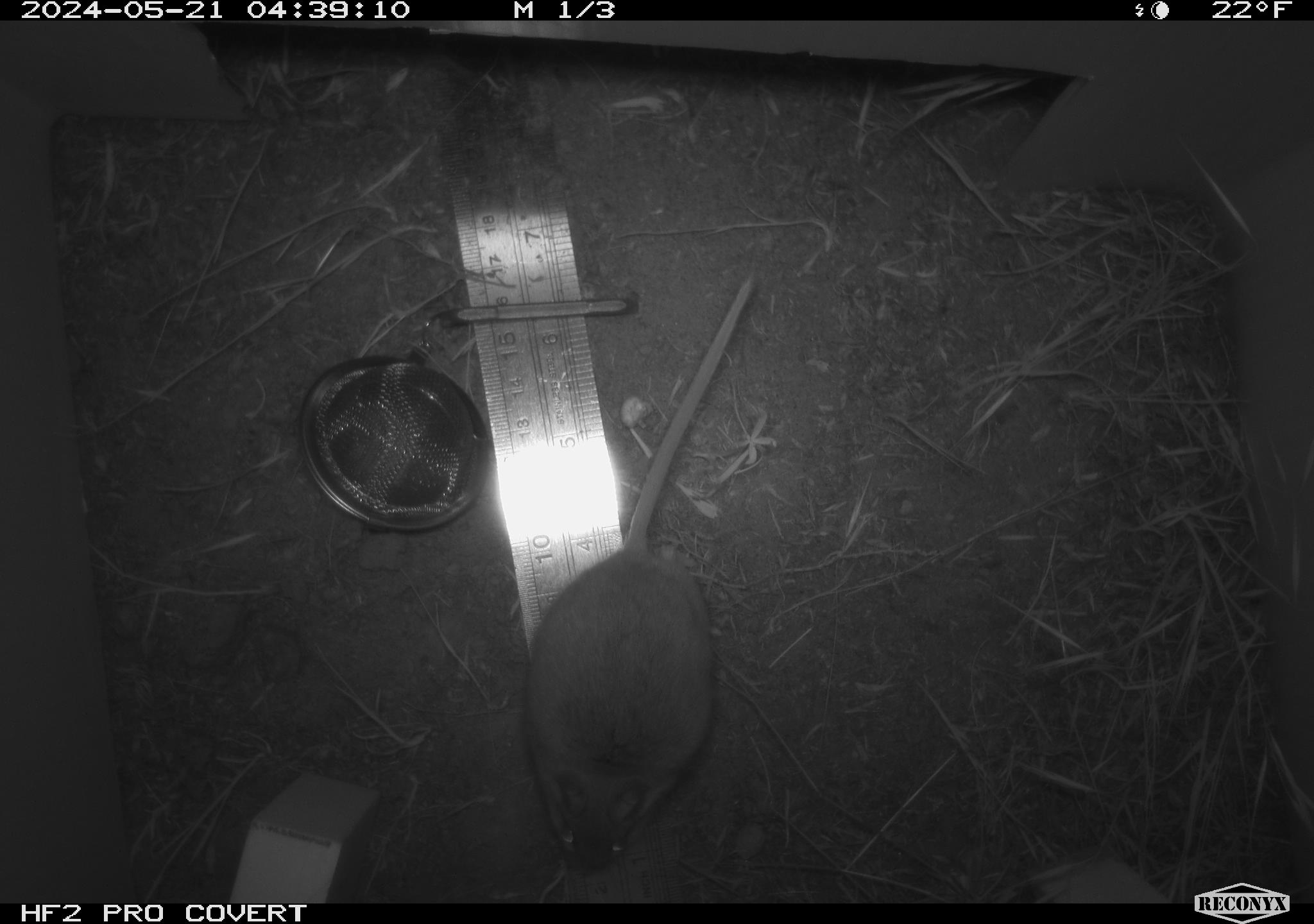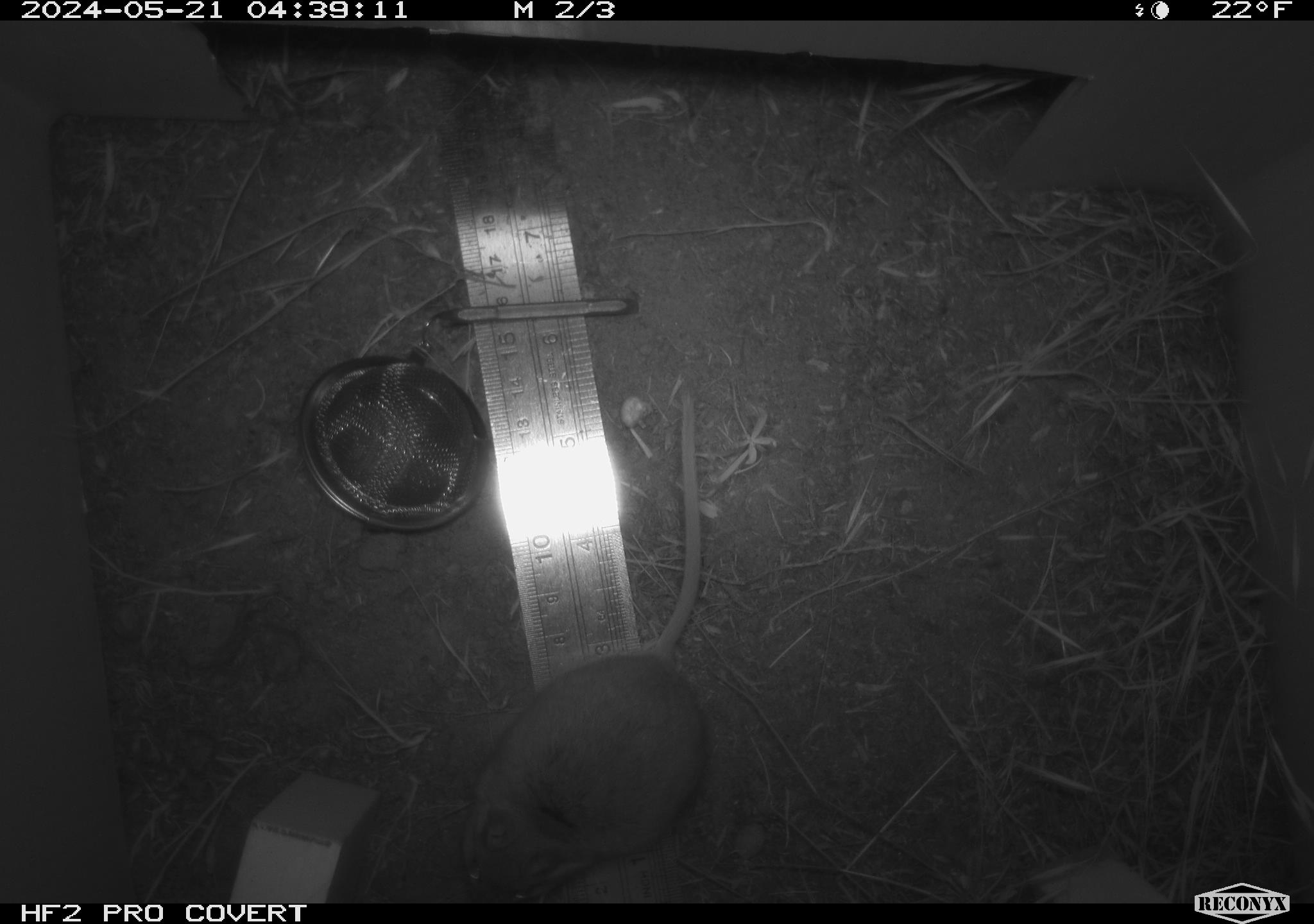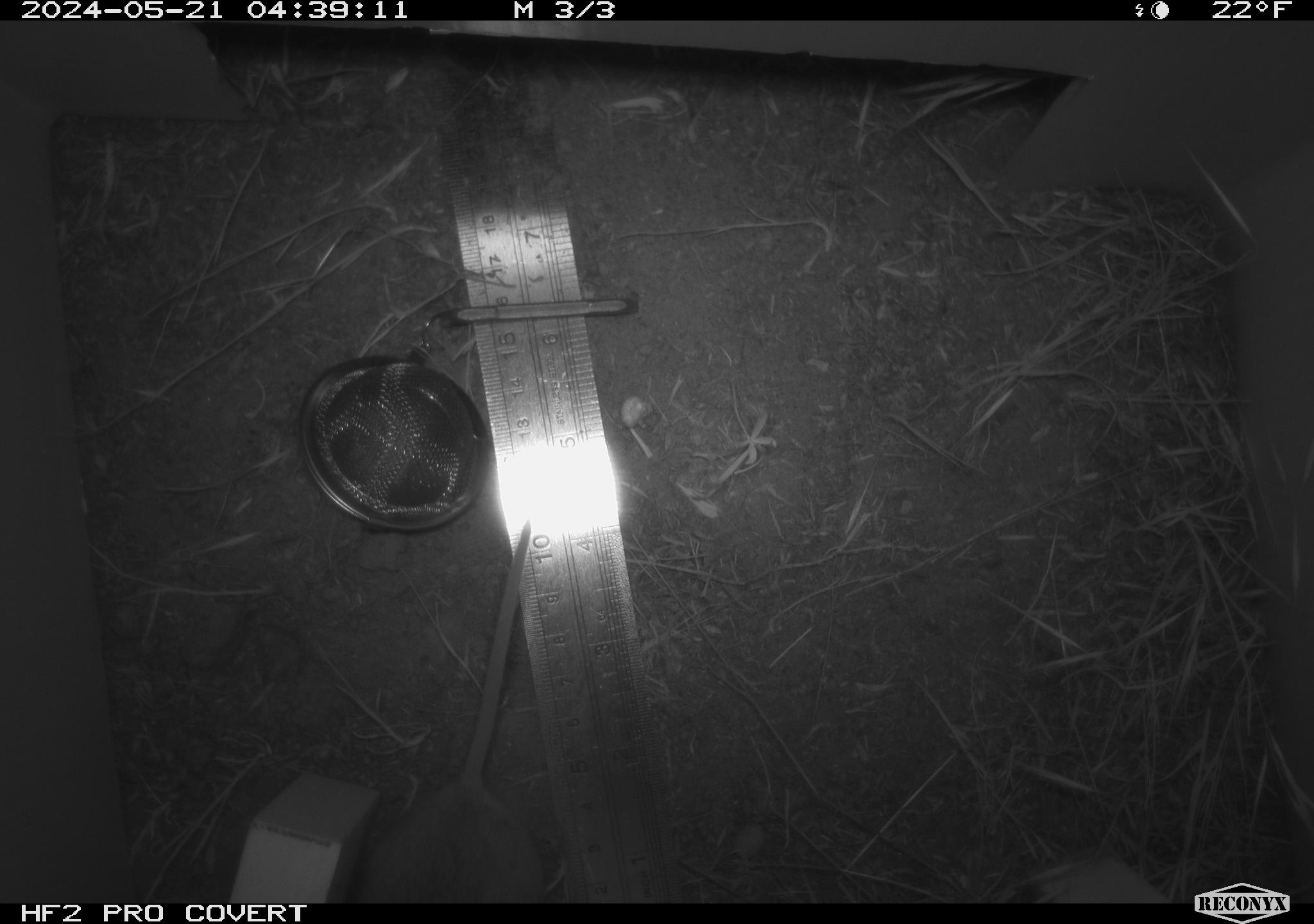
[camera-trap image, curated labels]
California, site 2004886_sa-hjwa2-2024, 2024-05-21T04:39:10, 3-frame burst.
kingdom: Animalia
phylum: Chordata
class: Mammalia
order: Rodentia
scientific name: Rodentia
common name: rodent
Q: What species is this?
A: Rodent (Rodentia).